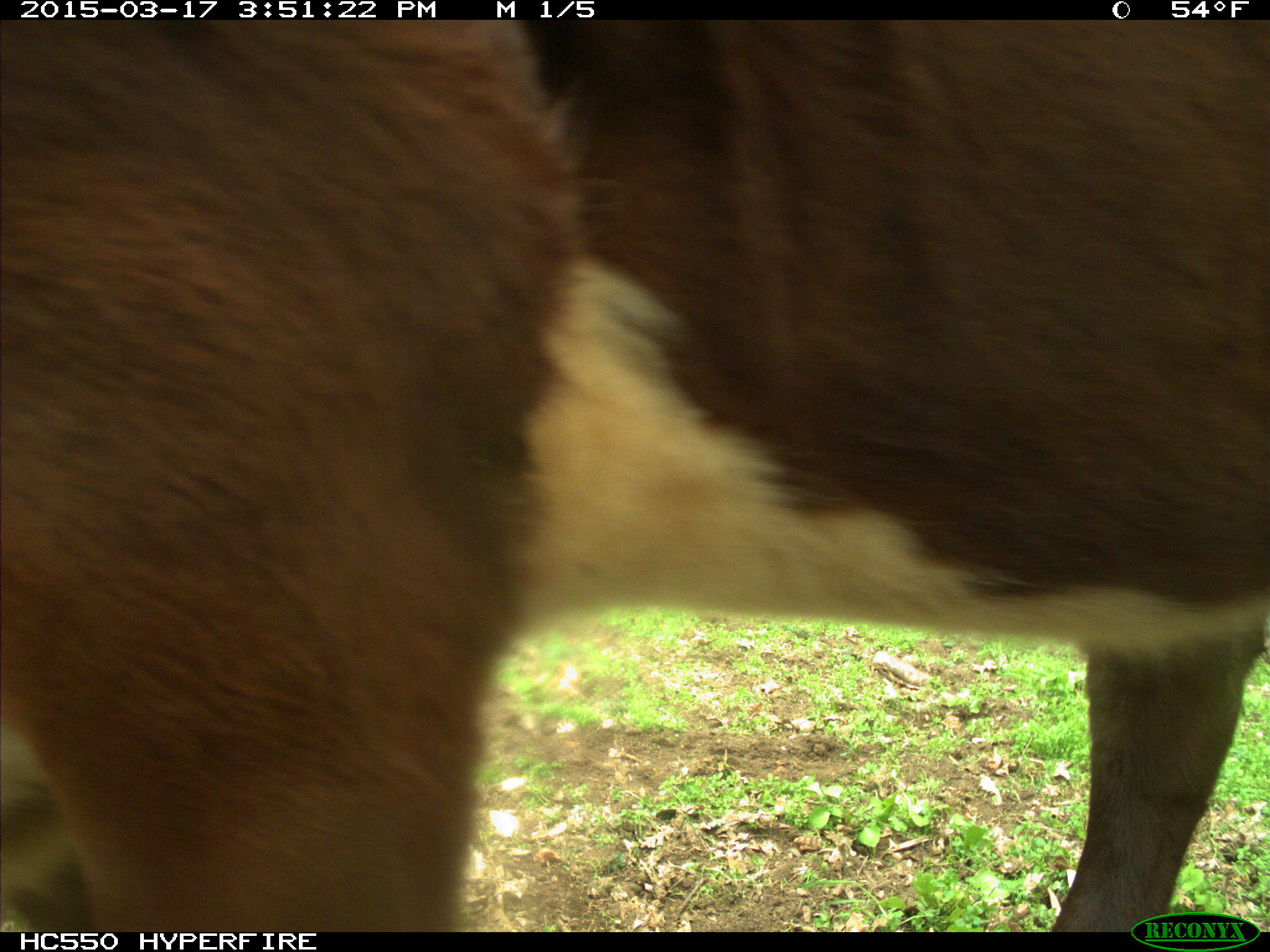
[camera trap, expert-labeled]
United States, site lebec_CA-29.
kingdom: Animalia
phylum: Chordata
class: Mammalia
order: Artiodactyla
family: Bovidae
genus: Bos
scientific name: Bos taurus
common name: domestic cow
Bos taurus (domestic cow).